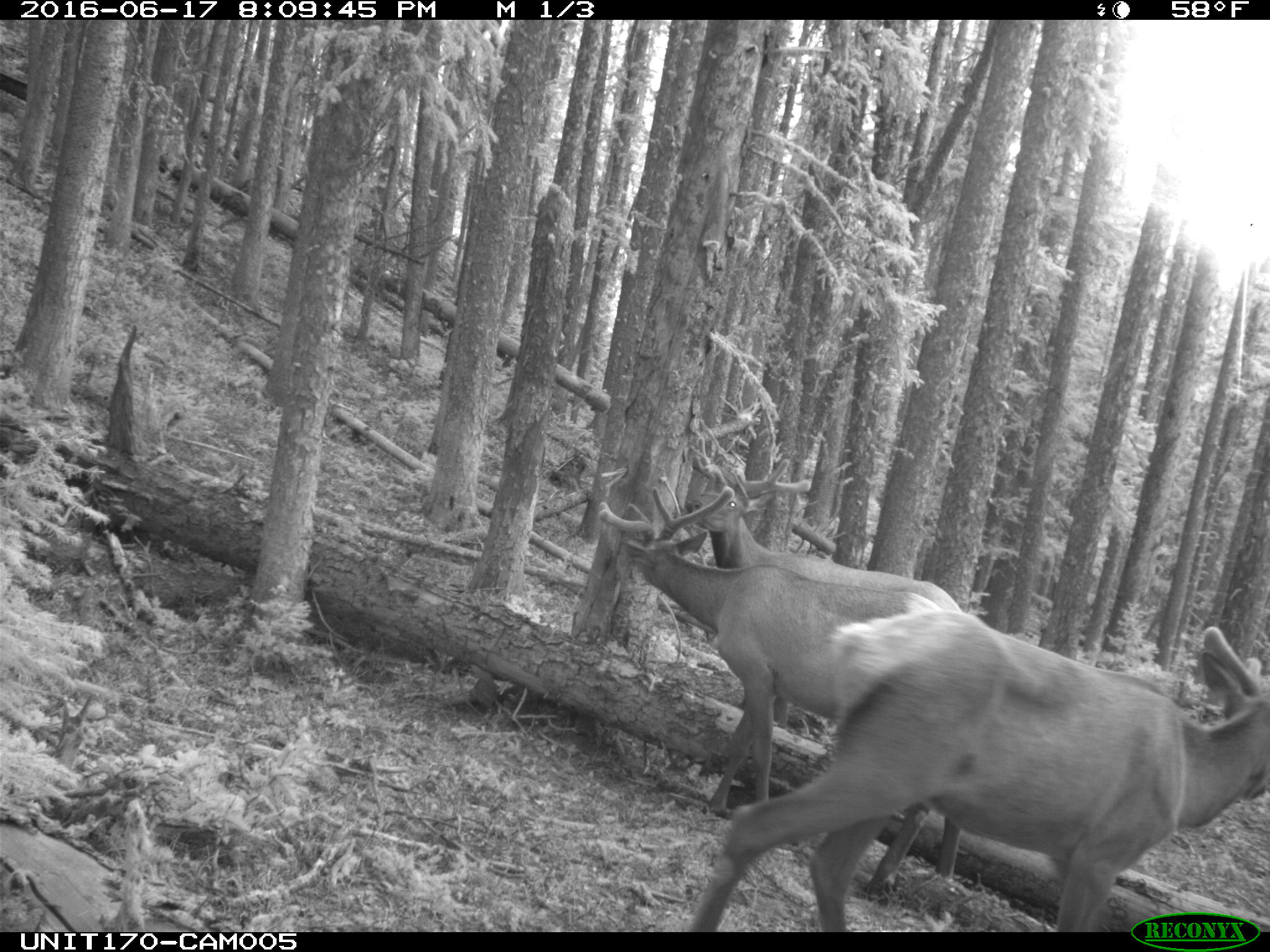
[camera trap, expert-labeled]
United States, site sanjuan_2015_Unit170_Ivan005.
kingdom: Animalia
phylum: Chordata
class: Mammalia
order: Artiodactyla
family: Cervidae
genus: Cervus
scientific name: Cervus elaphus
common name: red deer